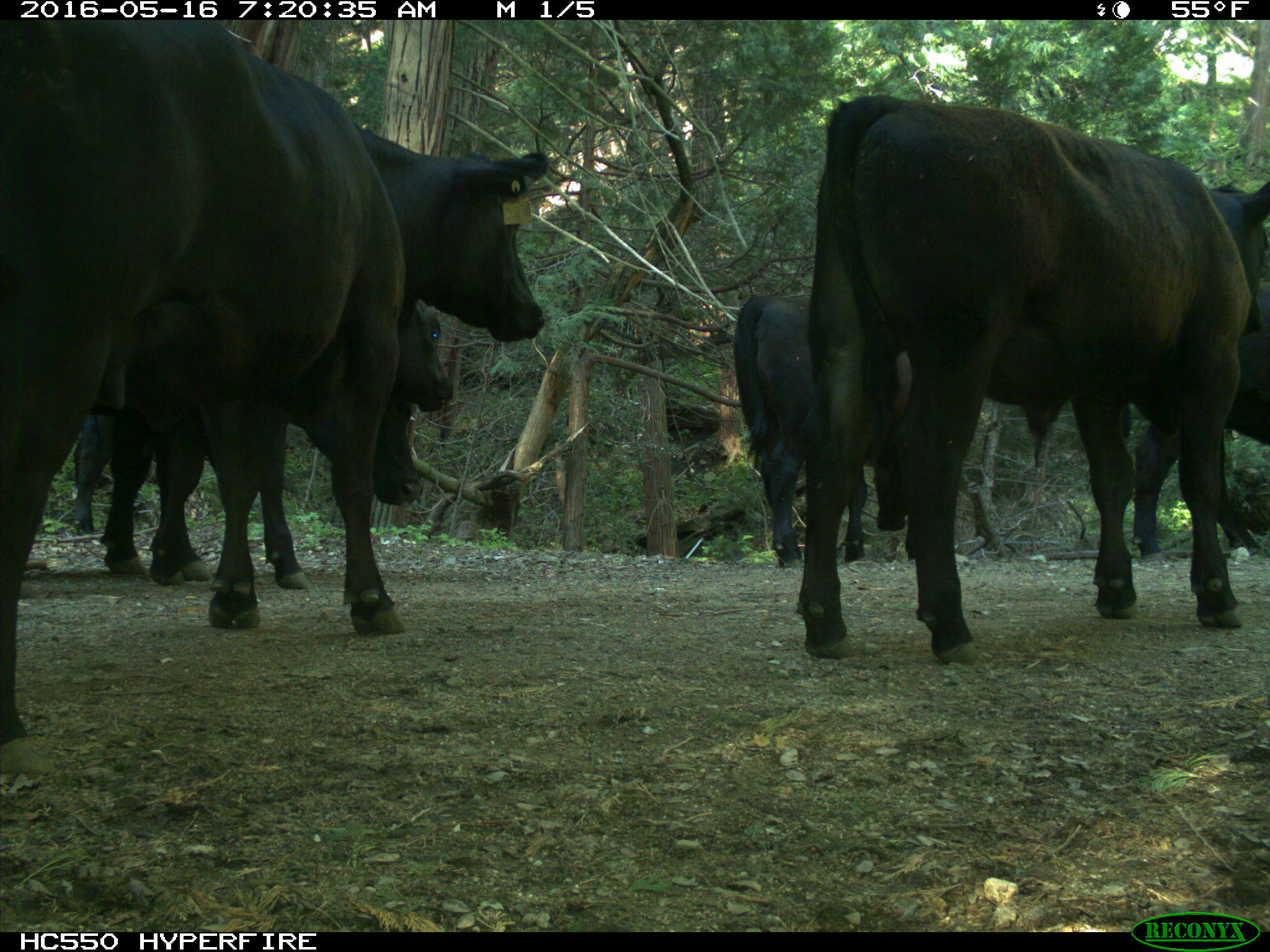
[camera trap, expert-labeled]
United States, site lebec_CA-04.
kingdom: Animalia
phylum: Chordata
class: Mammalia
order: Artiodactyla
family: Bovidae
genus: Bos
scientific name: Bos taurus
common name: domestic cow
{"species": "Bos taurus (domestic cow)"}